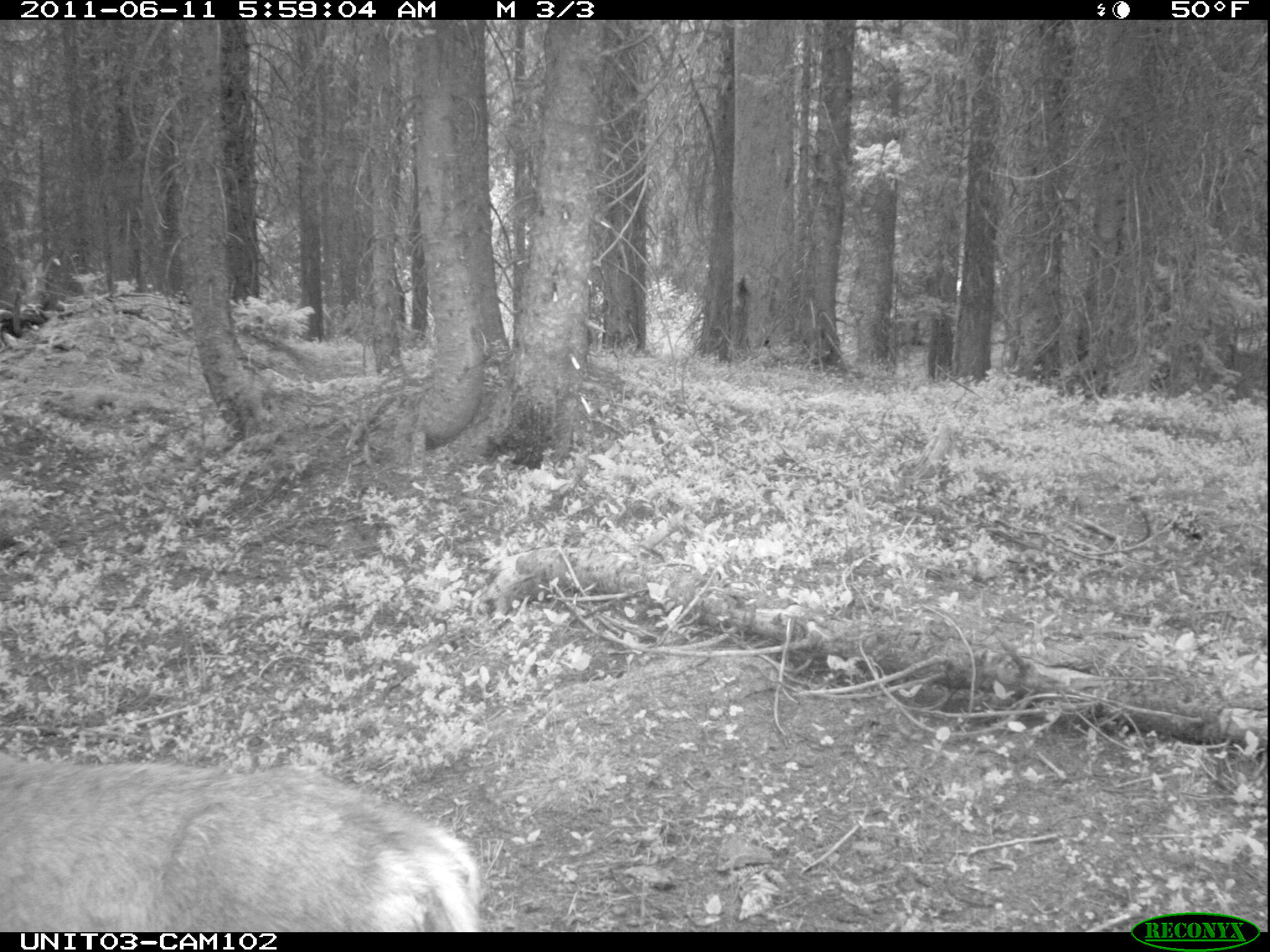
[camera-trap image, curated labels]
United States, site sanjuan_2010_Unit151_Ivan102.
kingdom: Animalia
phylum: Chordata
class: Mammalia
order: Artiodactyla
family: Cervidae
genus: Odocoileus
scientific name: Odocoileus hemionus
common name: mule deer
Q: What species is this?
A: Odocoileus hemionus (mule deer).